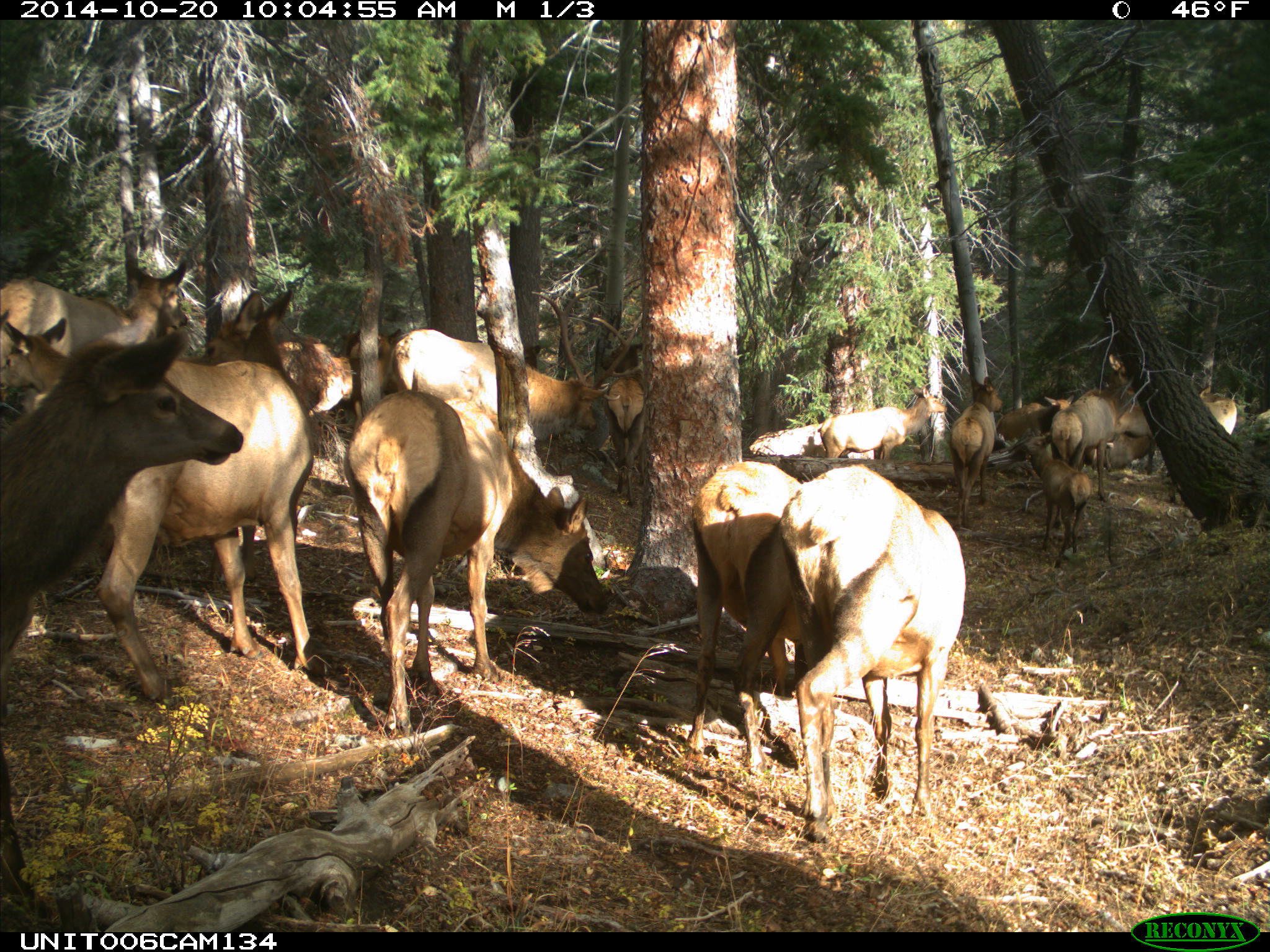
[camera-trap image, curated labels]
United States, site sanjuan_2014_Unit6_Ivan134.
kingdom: Animalia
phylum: Chordata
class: Mammalia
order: Artiodactyla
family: Cervidae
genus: Cervus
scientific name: Cervus elaphus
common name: red deer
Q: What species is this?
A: Cervus elaphus (red deer).